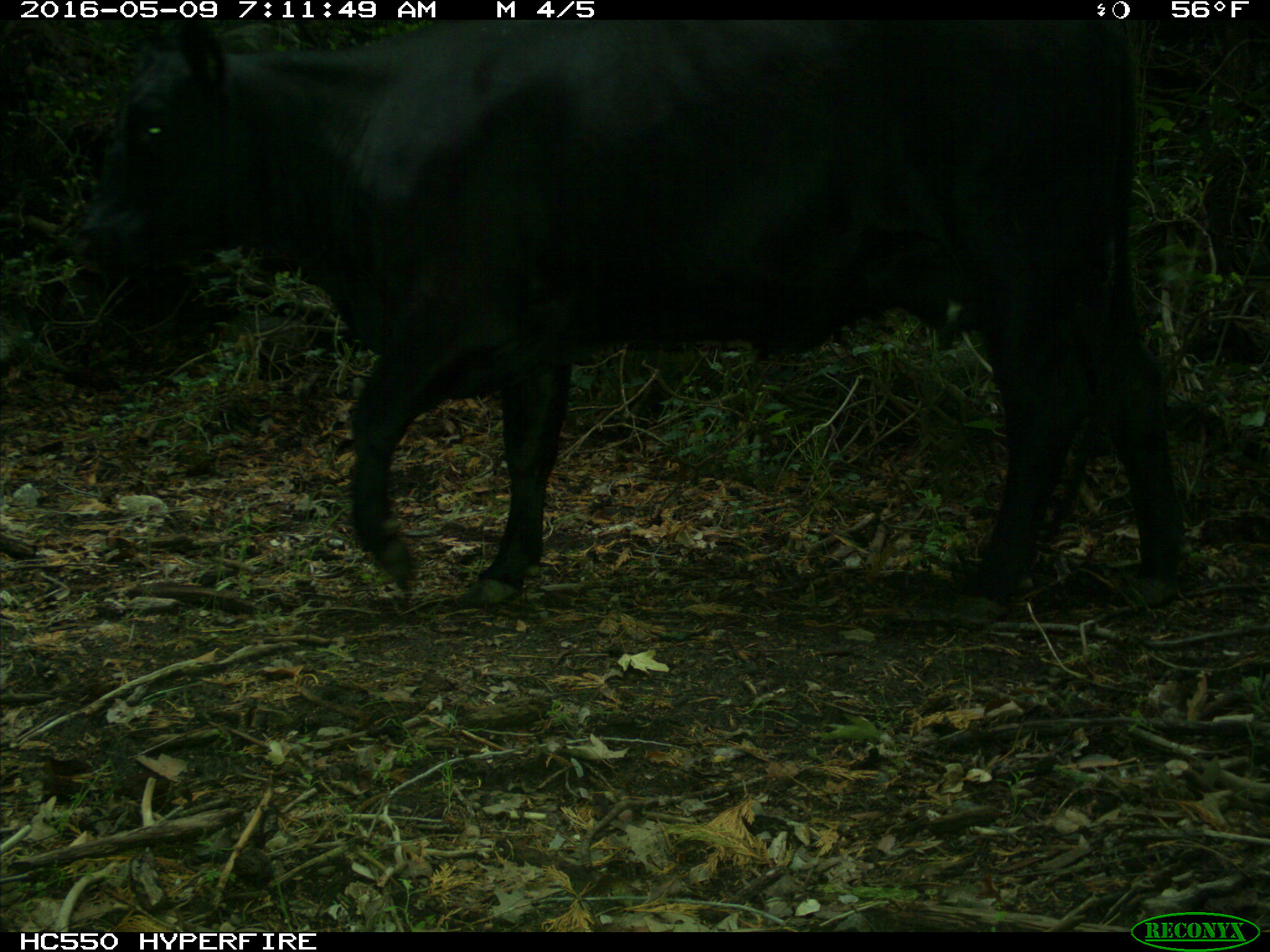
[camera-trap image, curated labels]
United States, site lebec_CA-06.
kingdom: Animalia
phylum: Chordata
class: Mammalia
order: Artiodactyla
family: Bovidae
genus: Bos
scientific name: Bos taurus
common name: domestic cow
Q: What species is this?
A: Bos taurus (domestic cow).